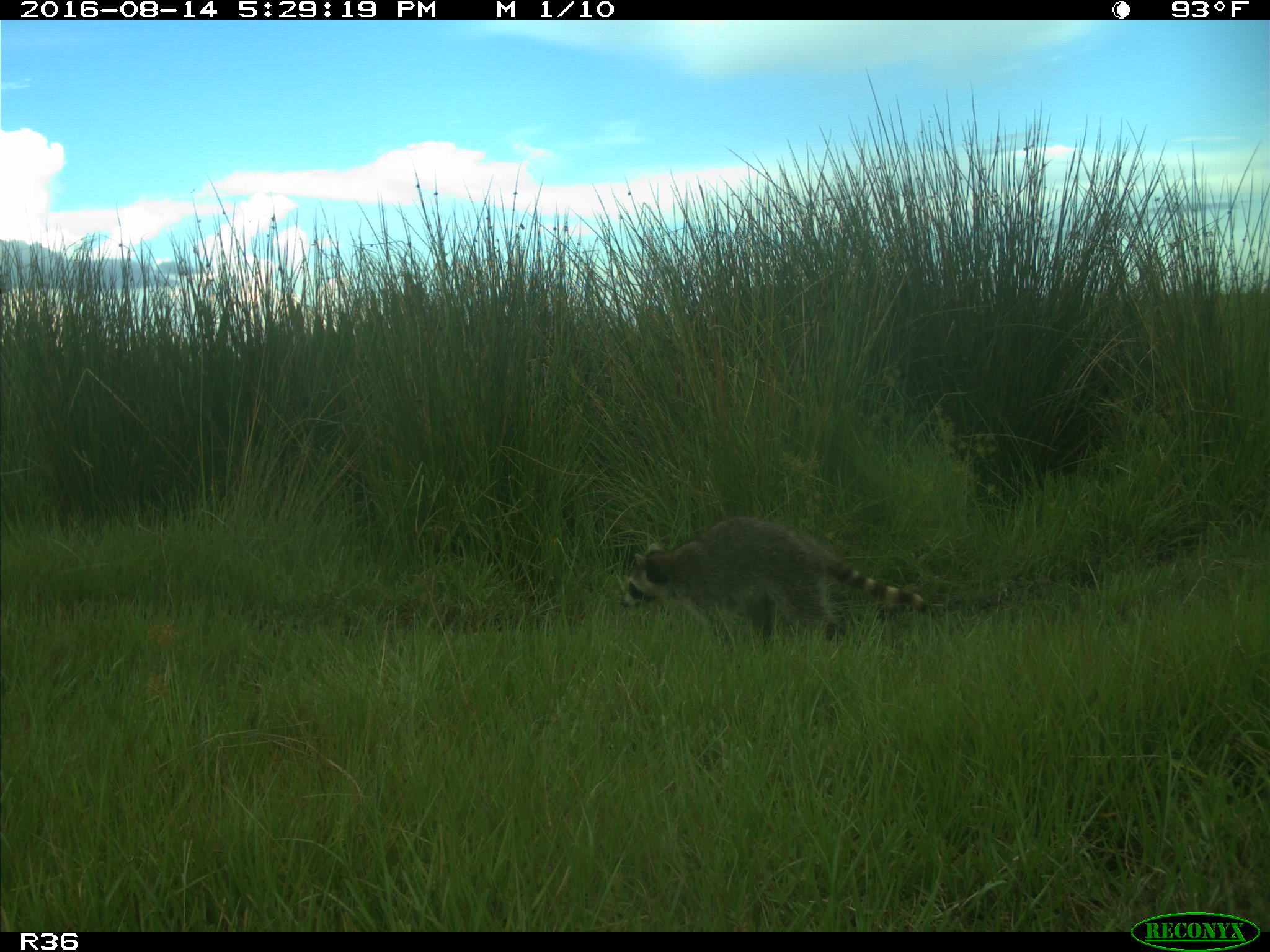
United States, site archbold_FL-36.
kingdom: Animalia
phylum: Chordata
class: Mammalia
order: Carnivora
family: Procyonidae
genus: Procyon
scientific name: Procyon lotor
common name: common raccoon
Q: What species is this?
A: Procyon lotor (common raccoon).